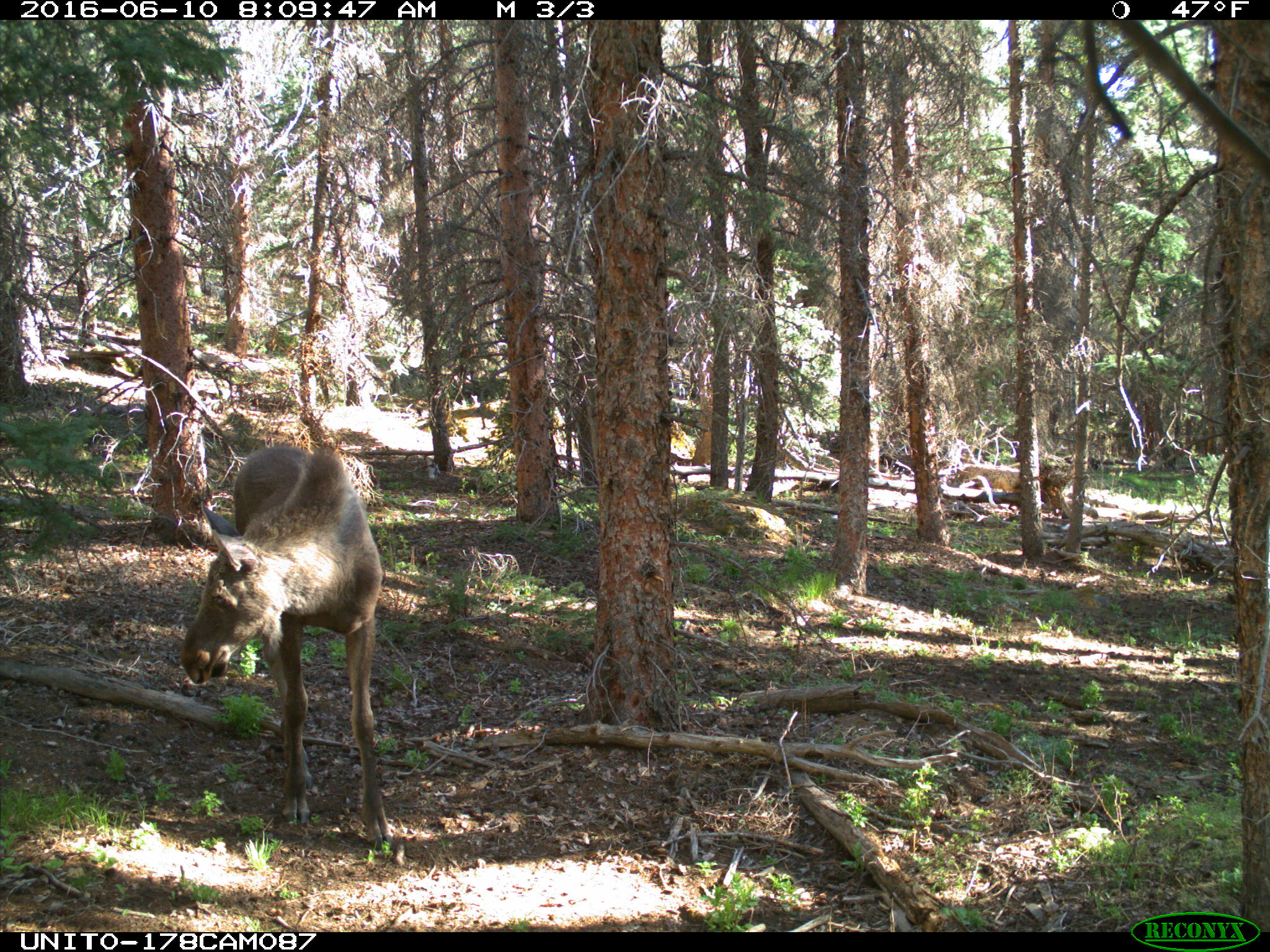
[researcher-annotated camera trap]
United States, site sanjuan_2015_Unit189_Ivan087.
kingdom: Animalia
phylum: Chordata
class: Mammalia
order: Artiodactyla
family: Cervidae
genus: Alces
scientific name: Alces alces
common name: moose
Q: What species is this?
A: Alces alces (moose).